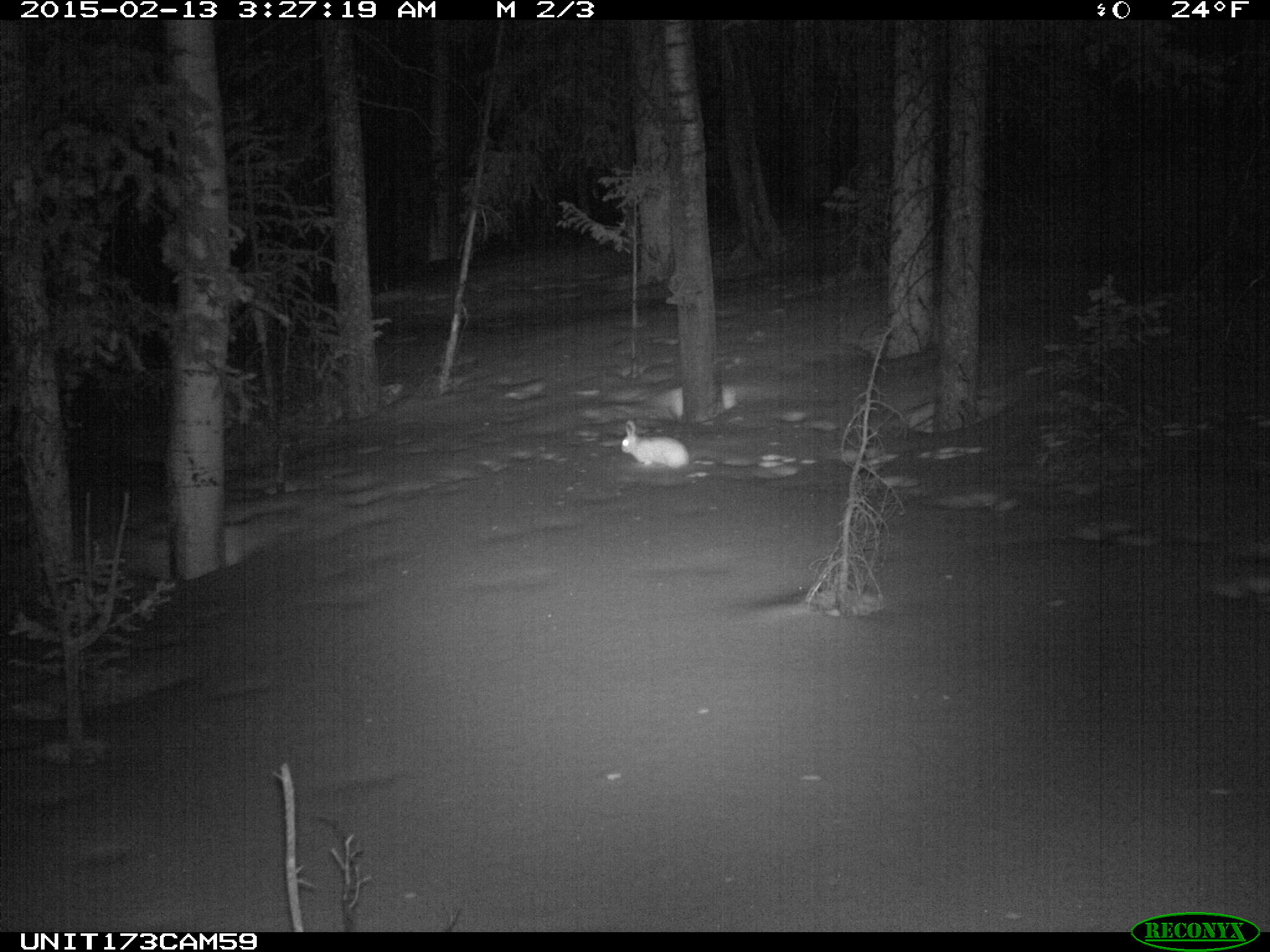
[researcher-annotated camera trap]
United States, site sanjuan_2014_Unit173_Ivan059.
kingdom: Animalia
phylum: Chordata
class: Mammalia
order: Lagomorpha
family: Leporidae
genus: Lepus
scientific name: Lepus americanus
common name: snowshoe hare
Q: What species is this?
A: Lepus americanus (snowshoe hare).